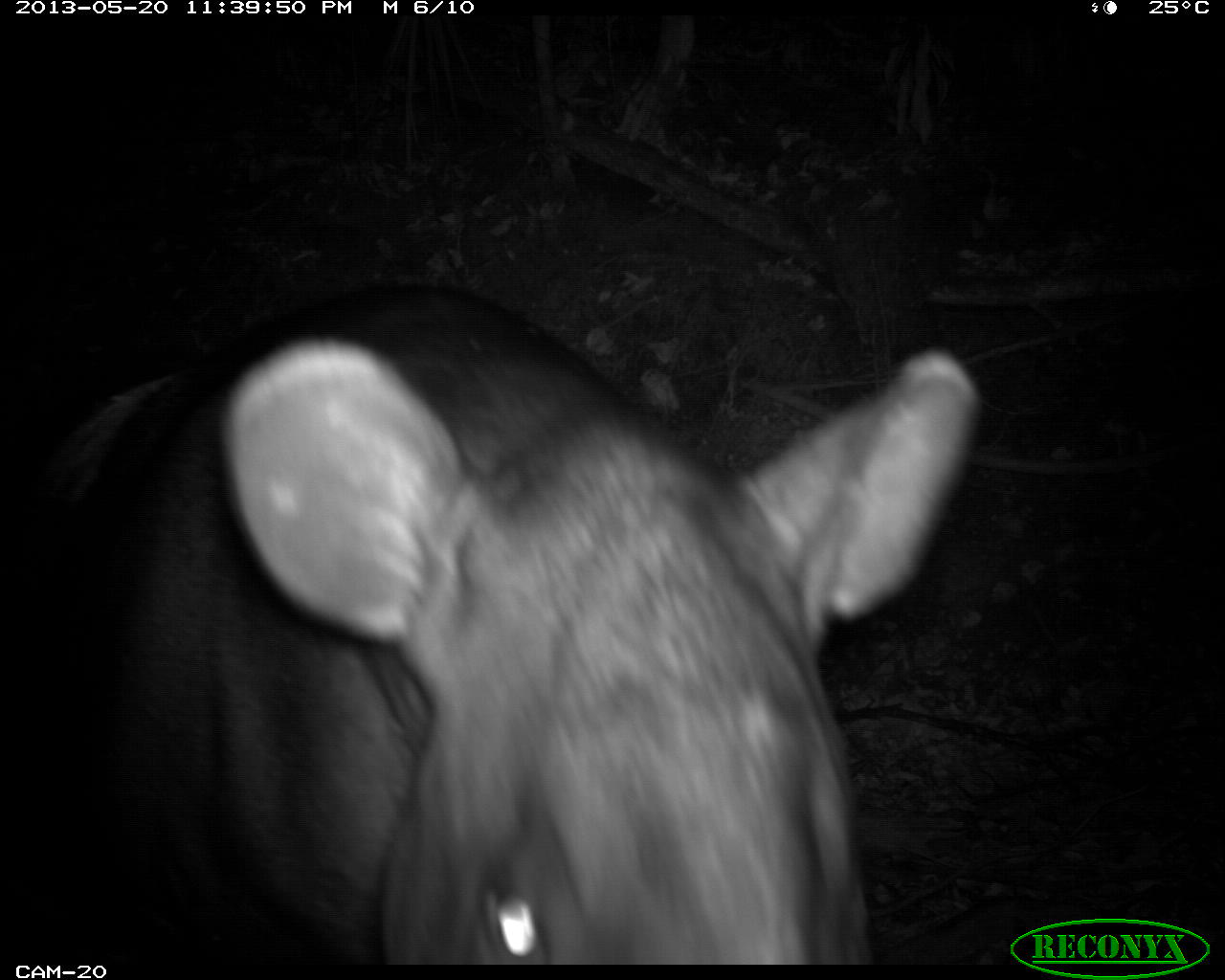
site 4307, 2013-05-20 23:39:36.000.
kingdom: Animalia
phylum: Chordata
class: Mammalia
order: Perissodactyla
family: Tapiridae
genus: Tapirus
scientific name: Tapirus bairdii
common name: baird's tapir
Tapirus bairdii (baird's tapir), count 1.